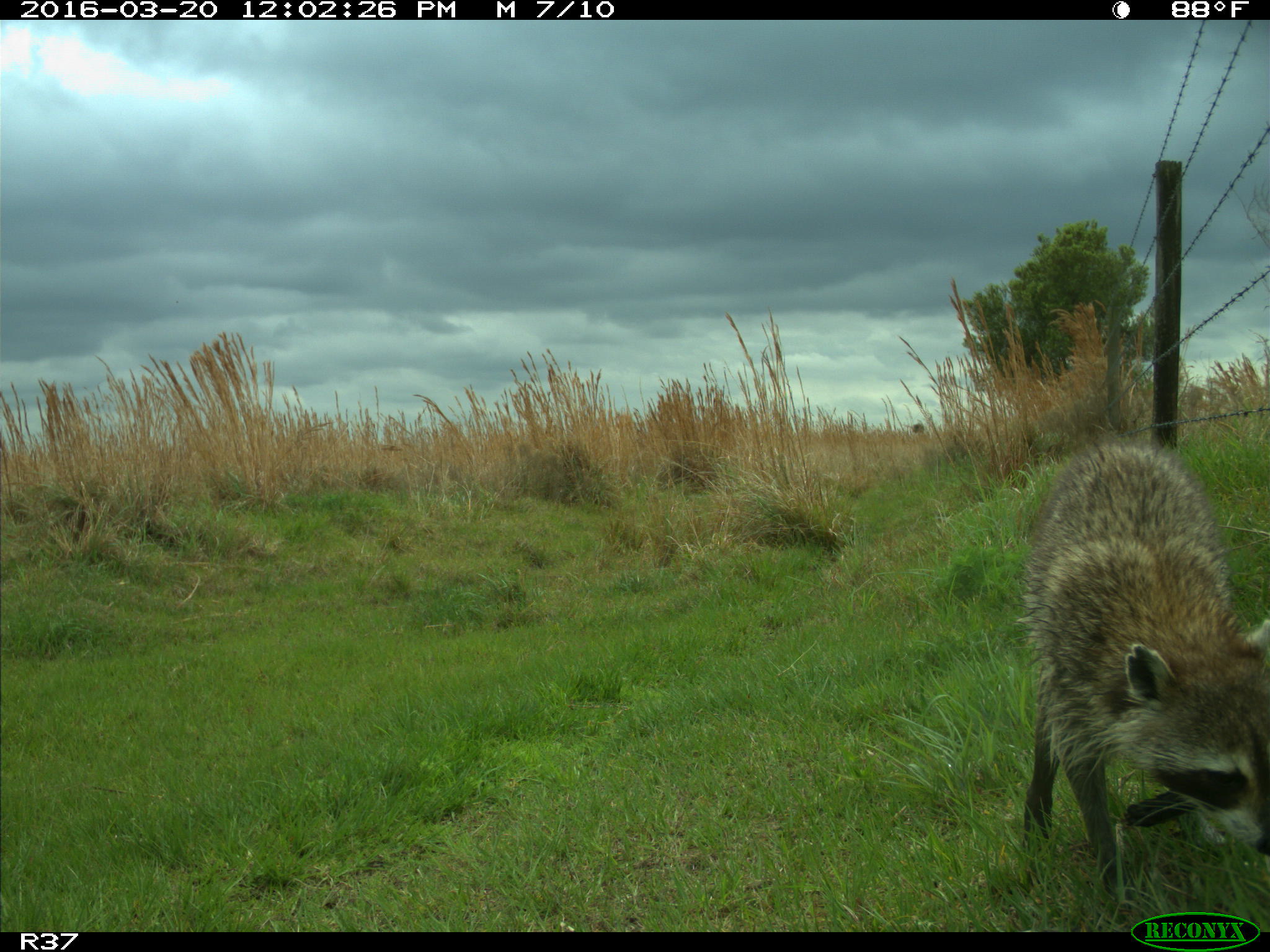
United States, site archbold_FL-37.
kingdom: Animalia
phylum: Chordata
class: Mammalia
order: Carnivora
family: Procyonidae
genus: Procyon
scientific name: Procyon lotor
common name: common raccoon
Procyon lotor (common raccoon).